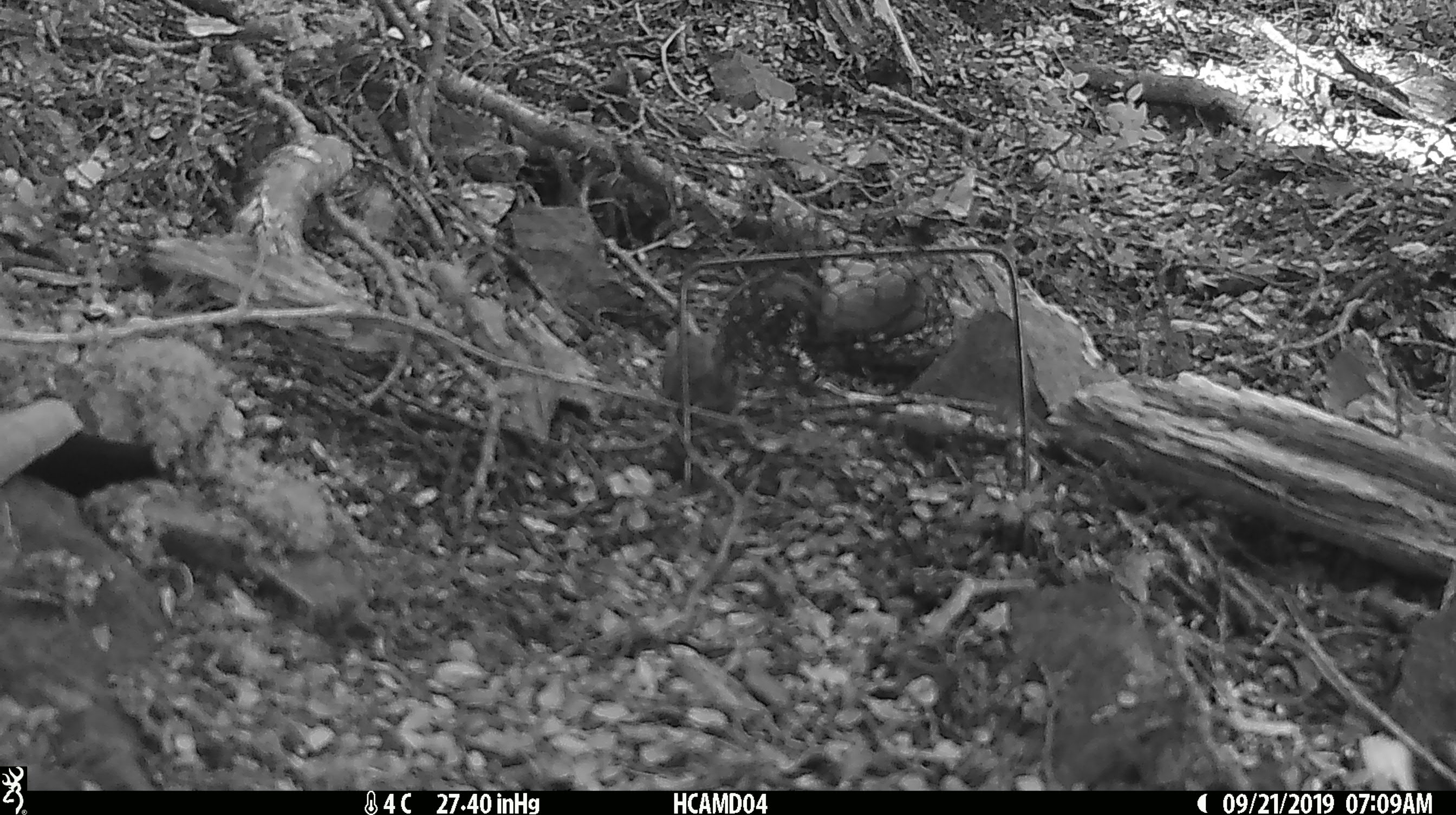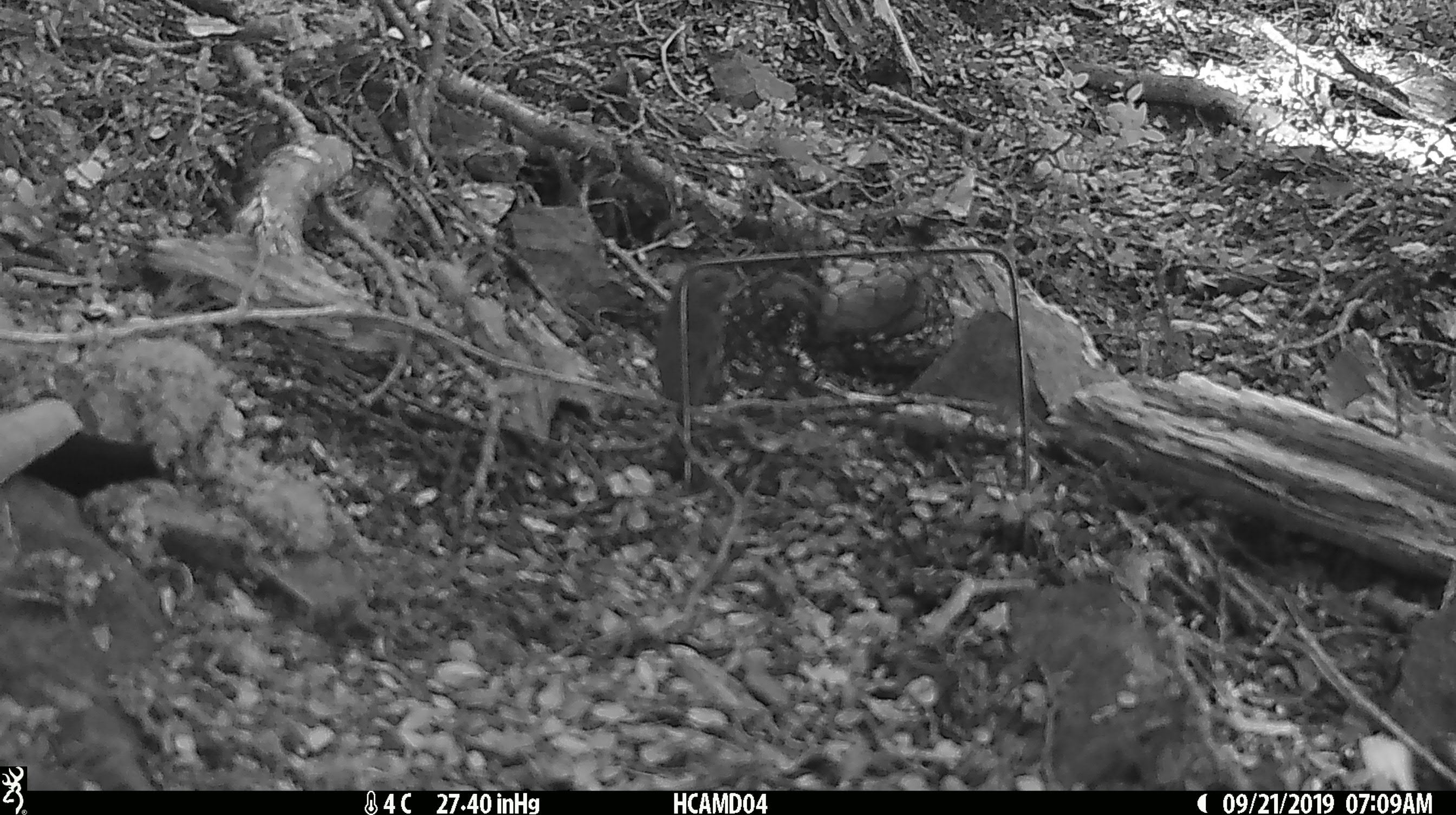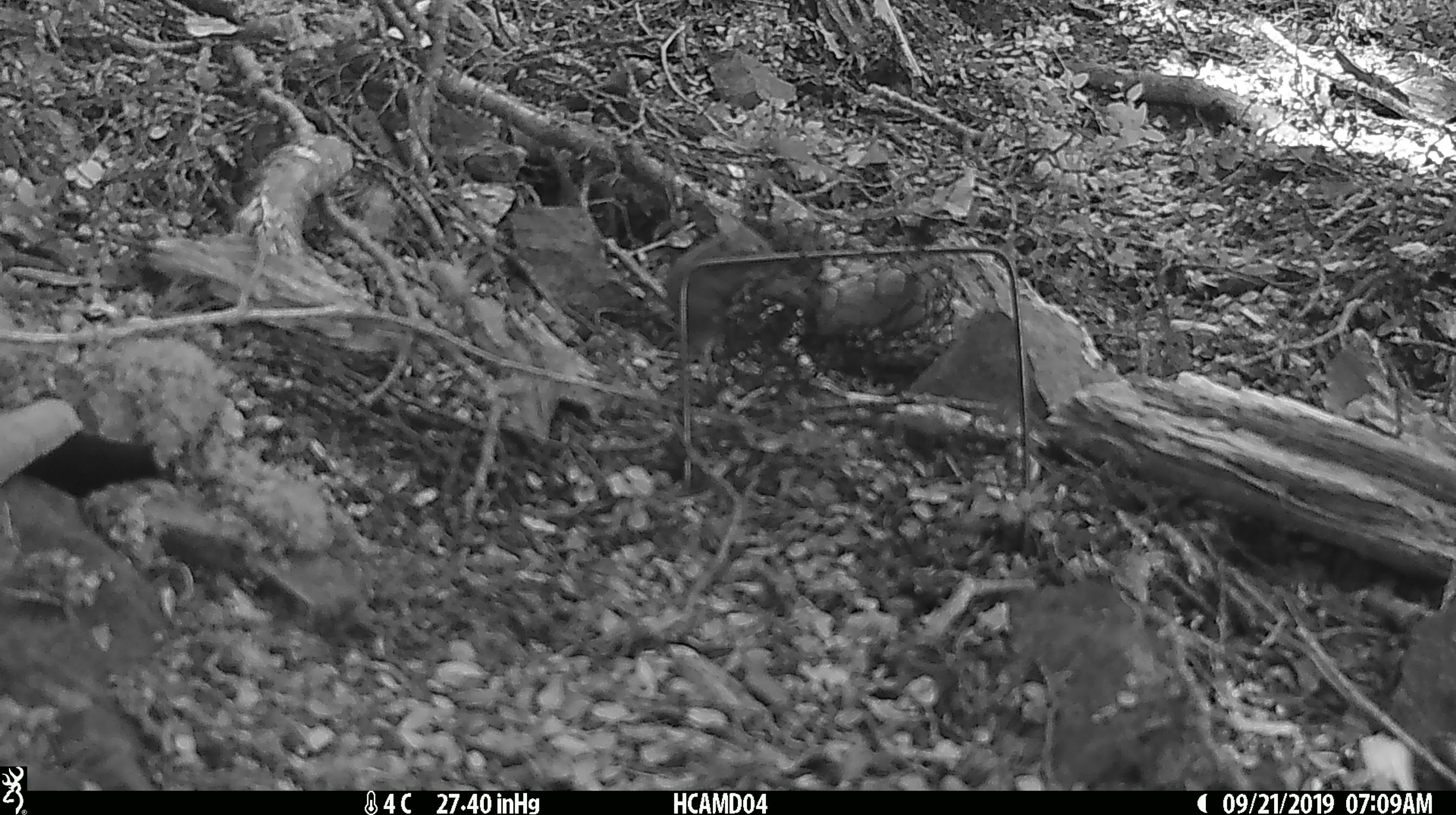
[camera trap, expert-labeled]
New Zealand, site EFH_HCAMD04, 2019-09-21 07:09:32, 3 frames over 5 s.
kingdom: Animalia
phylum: Chordata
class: Mammalia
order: Rodentia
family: Muridae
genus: Mus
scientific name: Mus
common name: mouse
Mouse (Mus).